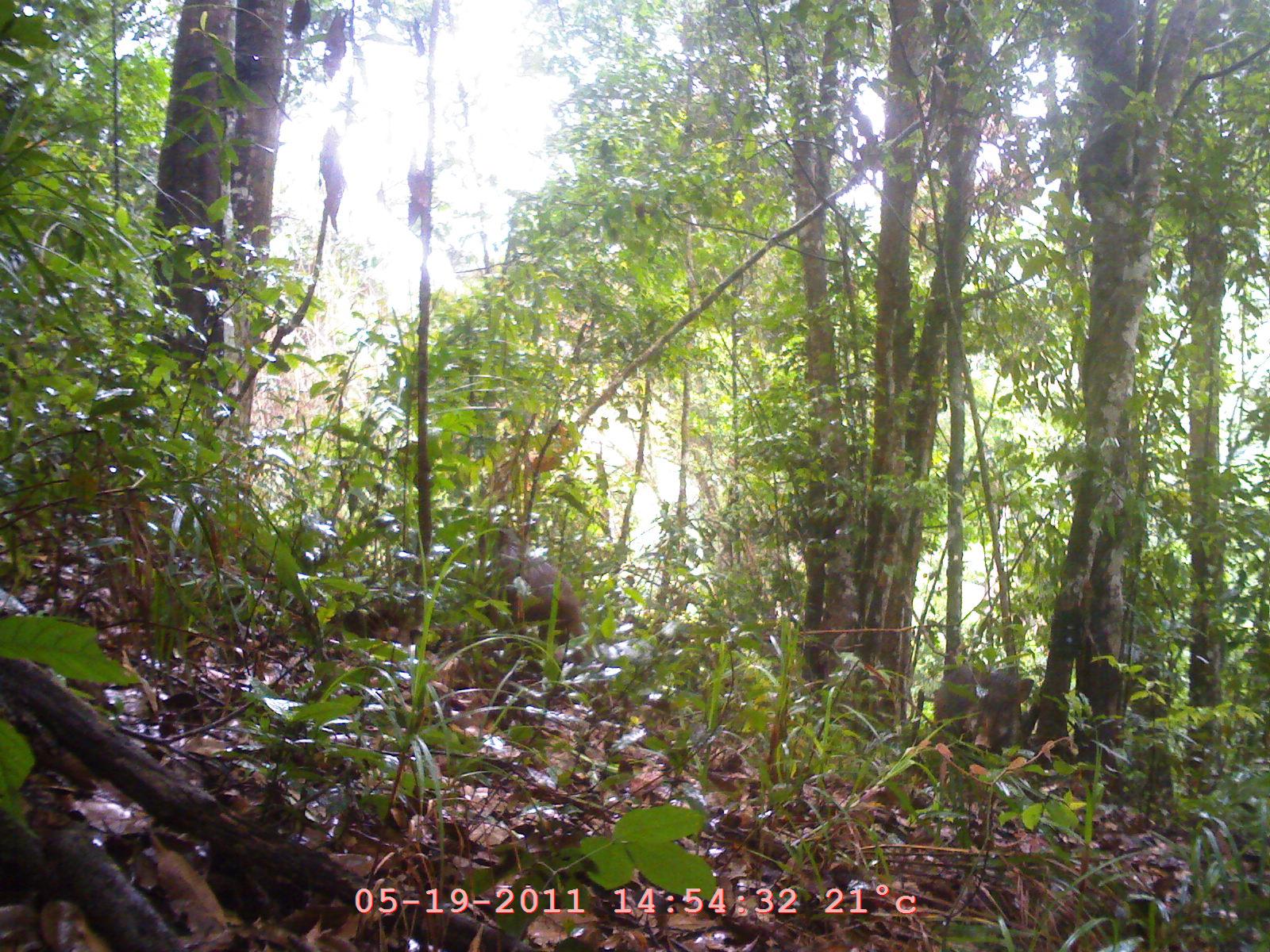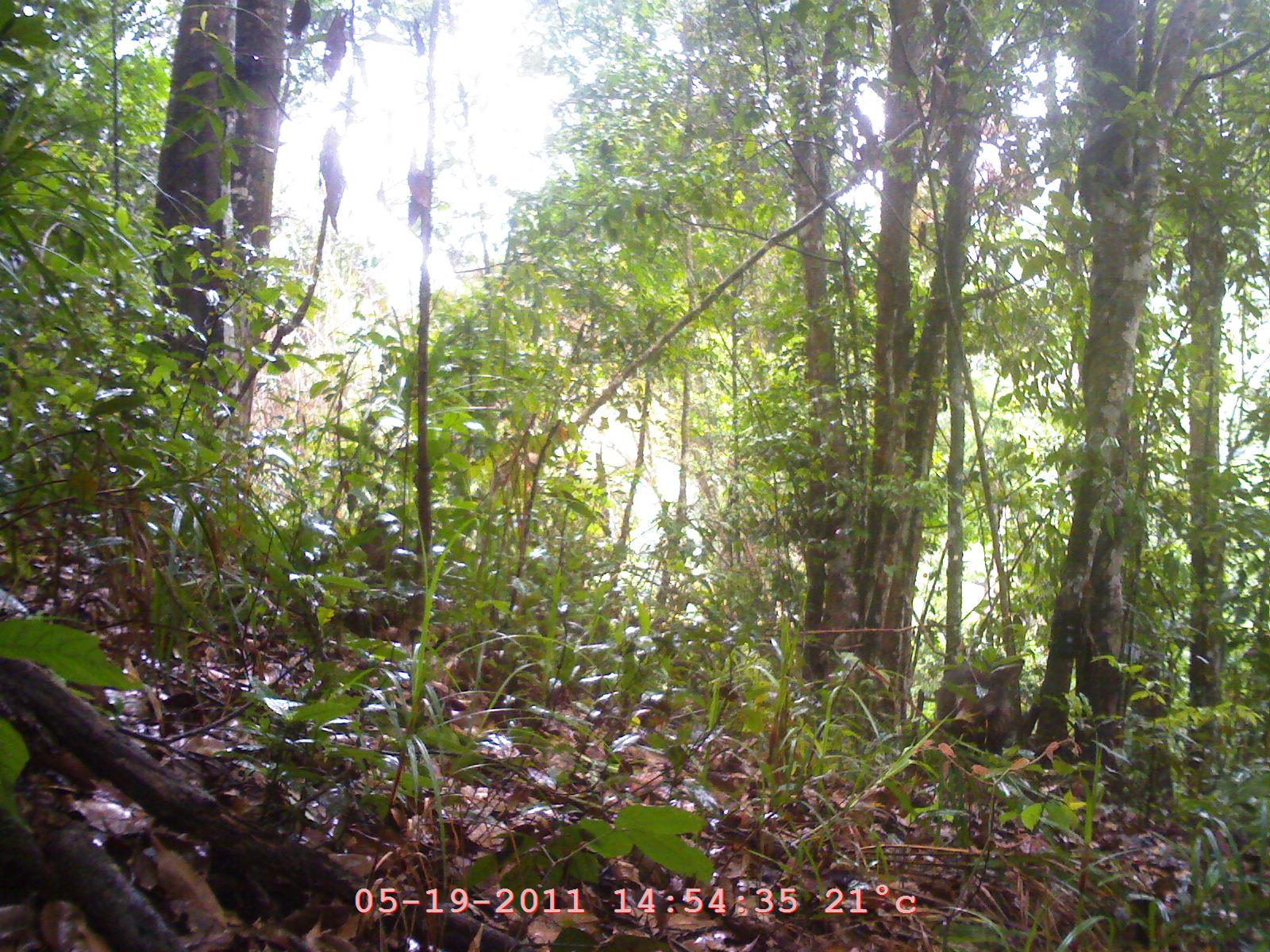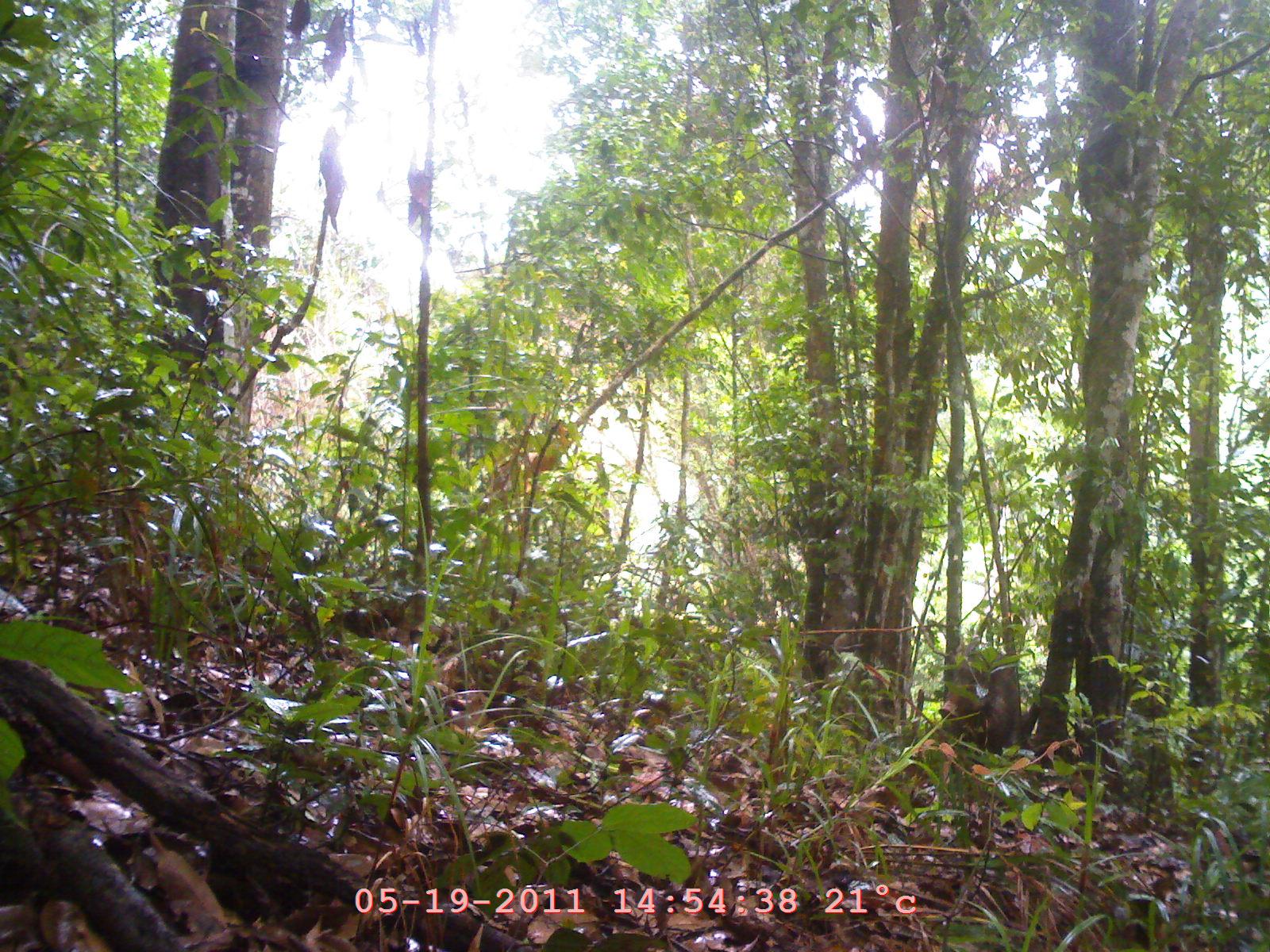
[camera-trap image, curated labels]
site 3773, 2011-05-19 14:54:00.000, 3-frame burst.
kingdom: Animalia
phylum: Chordata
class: Mammalia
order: Artiodactyla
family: Suidae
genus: Sus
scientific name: Sus scrofa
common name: wild boar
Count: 2.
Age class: adult.